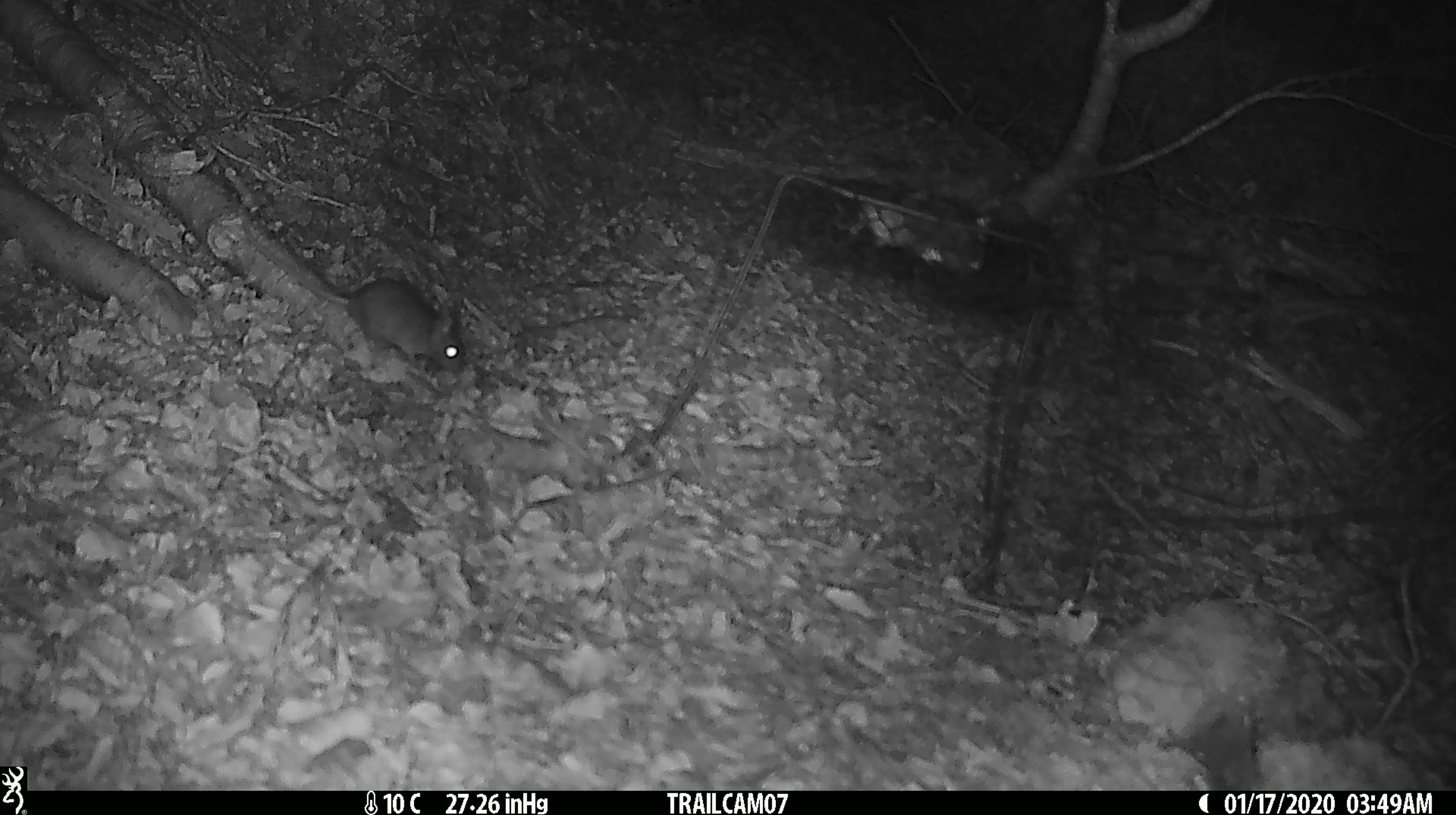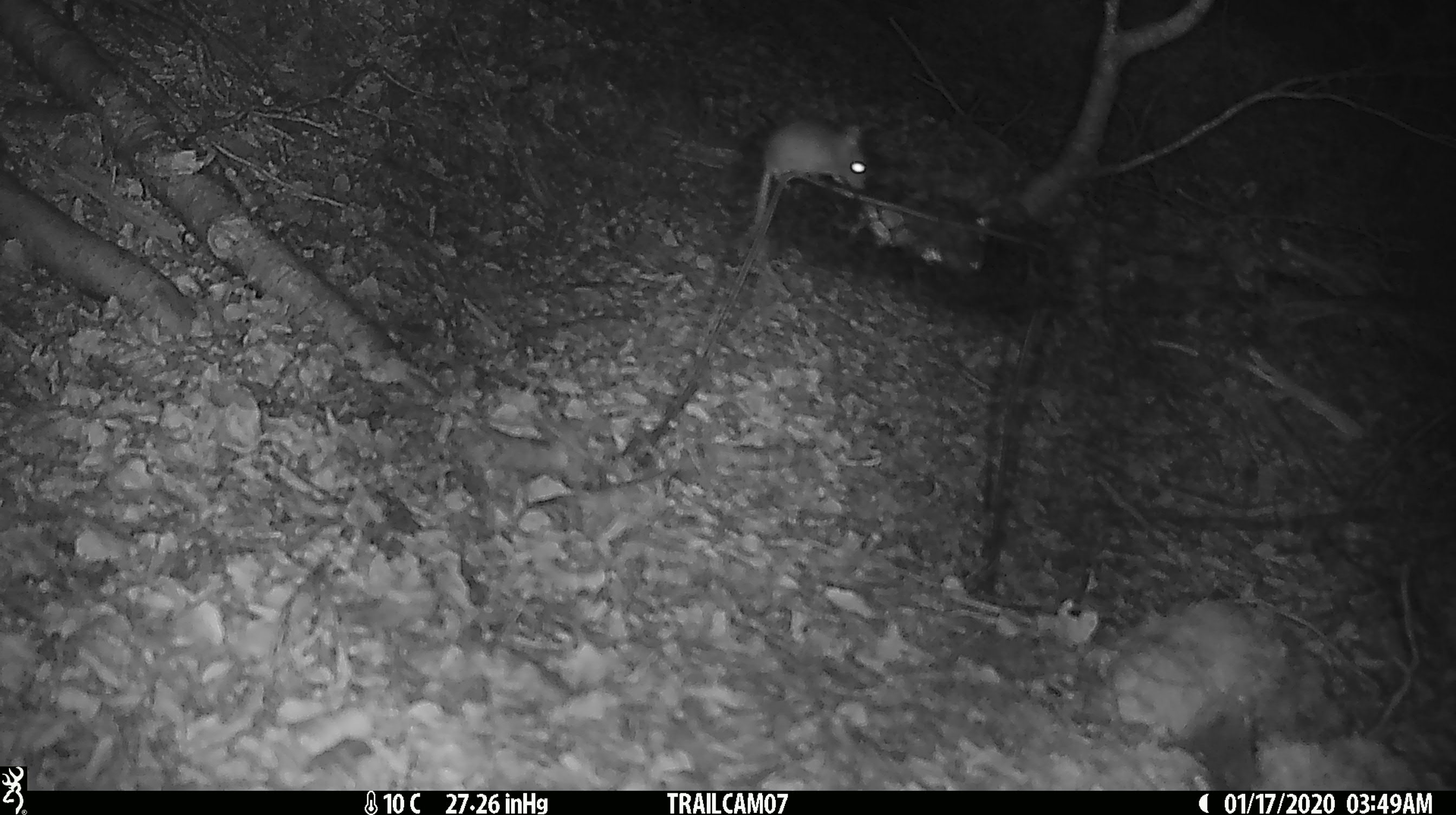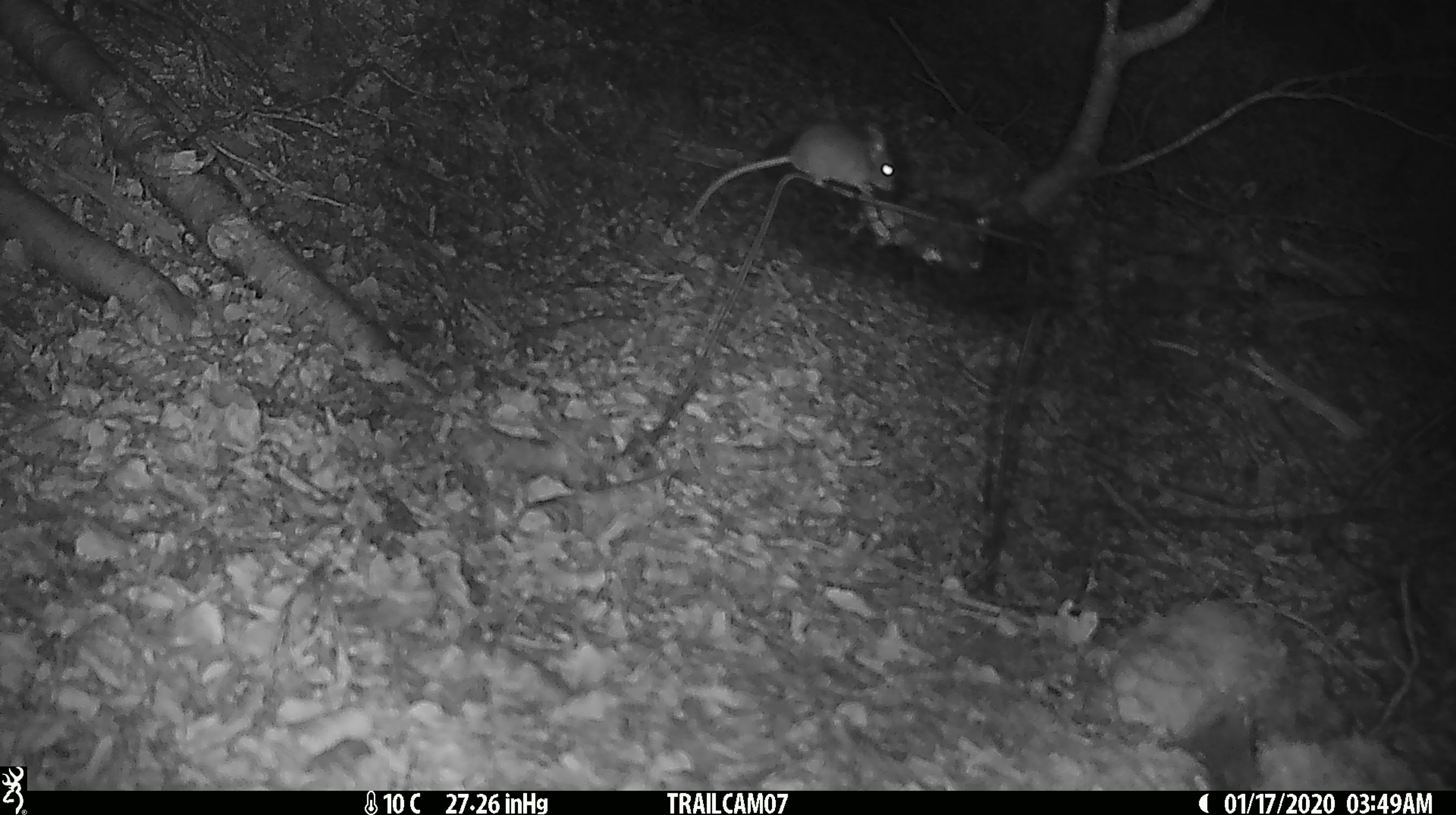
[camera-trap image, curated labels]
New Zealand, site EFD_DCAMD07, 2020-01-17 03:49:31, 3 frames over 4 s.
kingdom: Animalia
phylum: Chordata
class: Mammalia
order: Rodentia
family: Muridae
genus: Mus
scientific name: Mus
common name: mouse